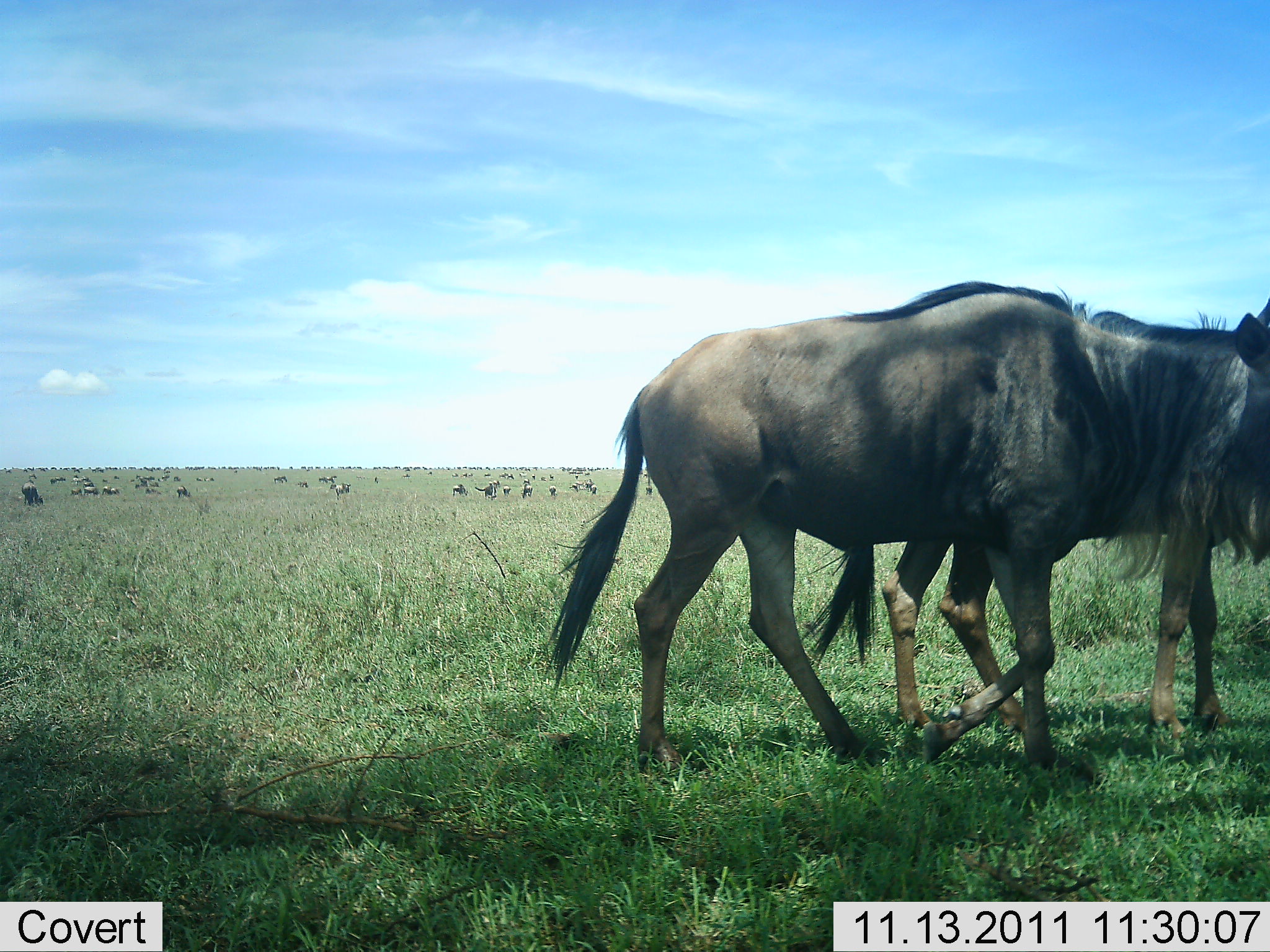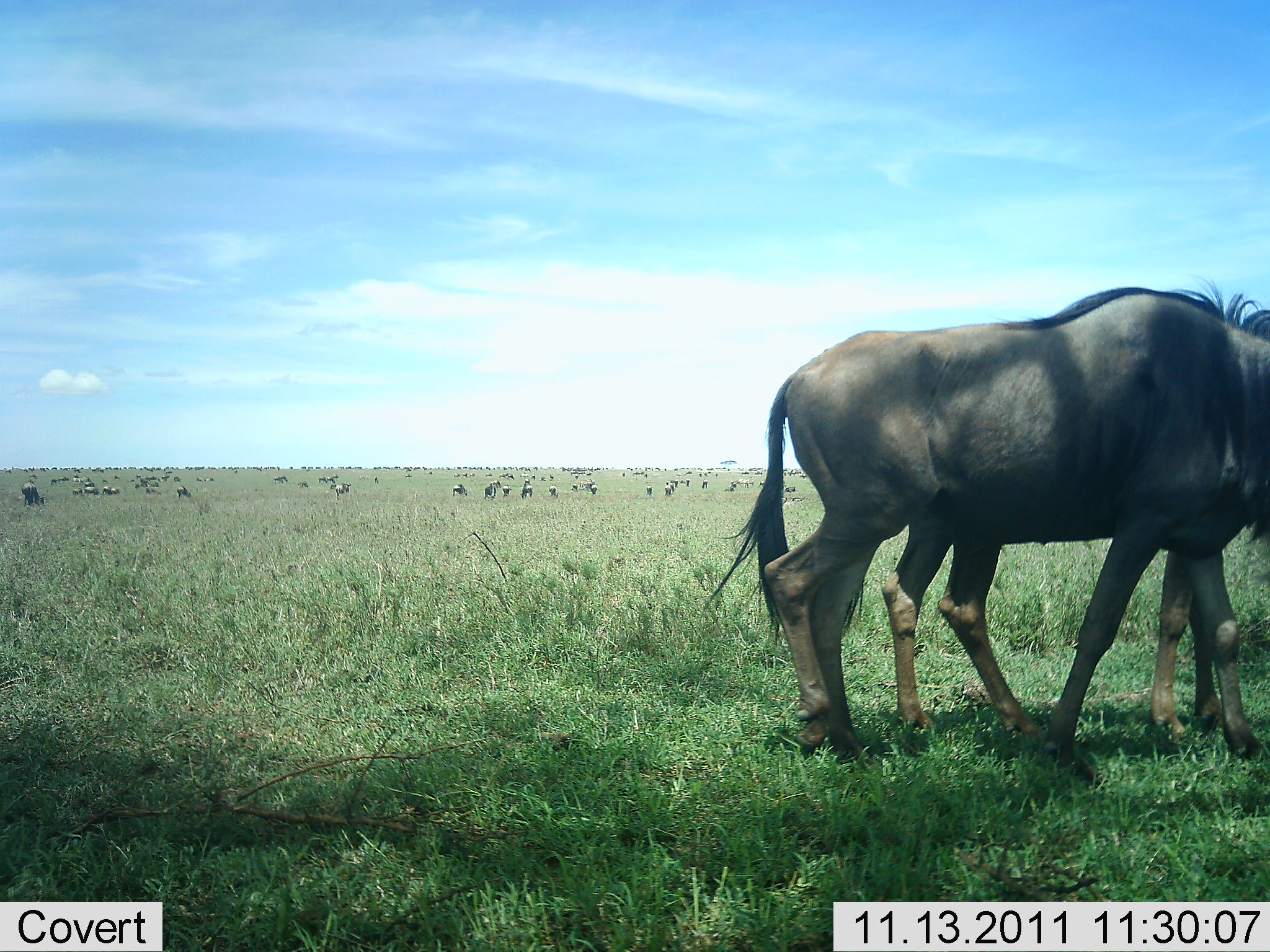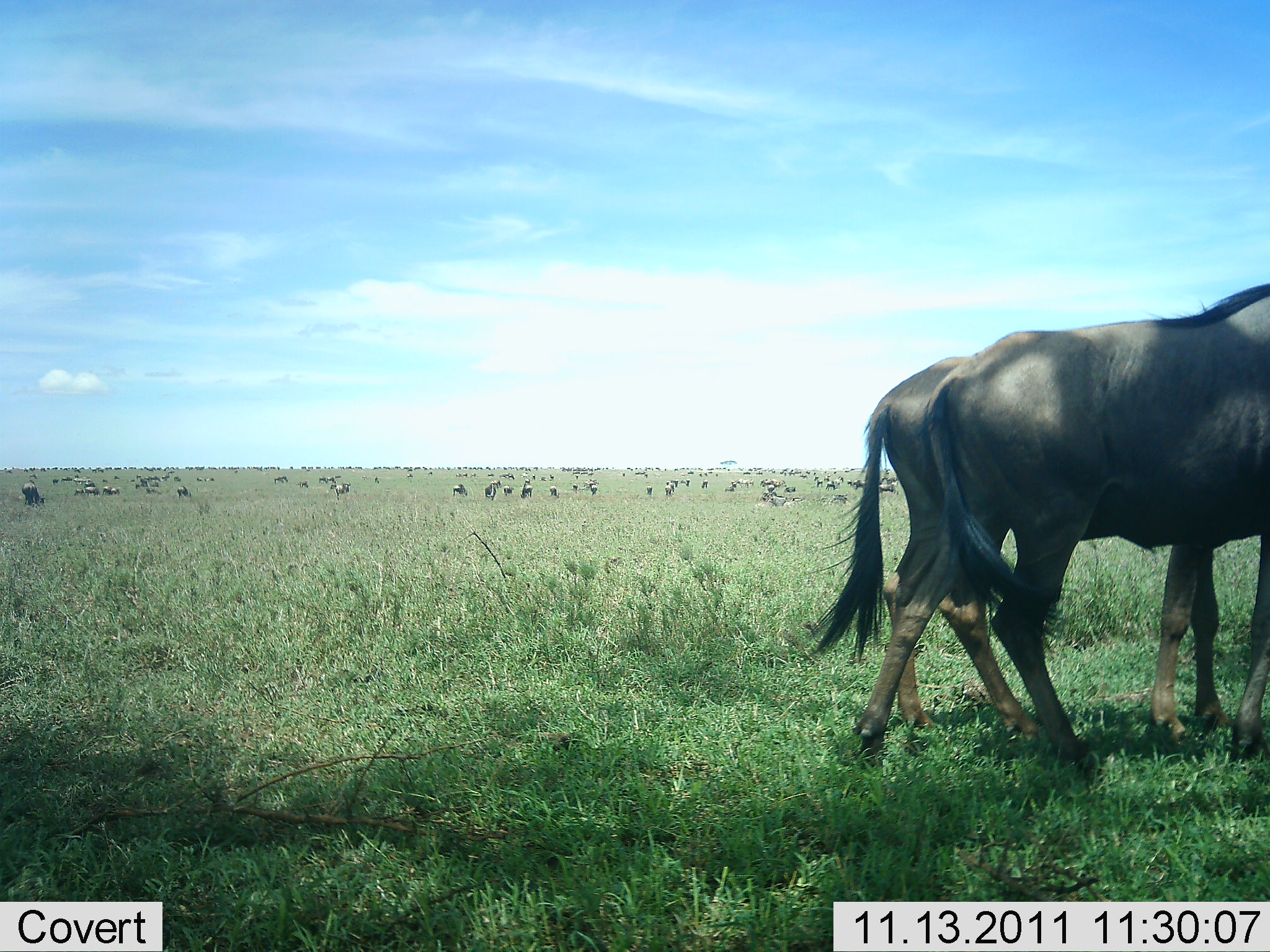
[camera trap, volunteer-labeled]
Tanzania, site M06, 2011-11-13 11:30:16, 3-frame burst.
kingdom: Animalia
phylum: Chordata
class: Mammalia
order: Artiodactyla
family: Bovidae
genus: Connochaetes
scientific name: Connochaetes taurinus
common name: blue wildebeest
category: wildebeest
Wildebeest (blue wildebeest) (Connochaetes taurinus), count 51+. Behavior (volunteer vote fractions): standing 50%, resting 6%, moving 81%, interacting 6%. Young present (vote fraction): 6%. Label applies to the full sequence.